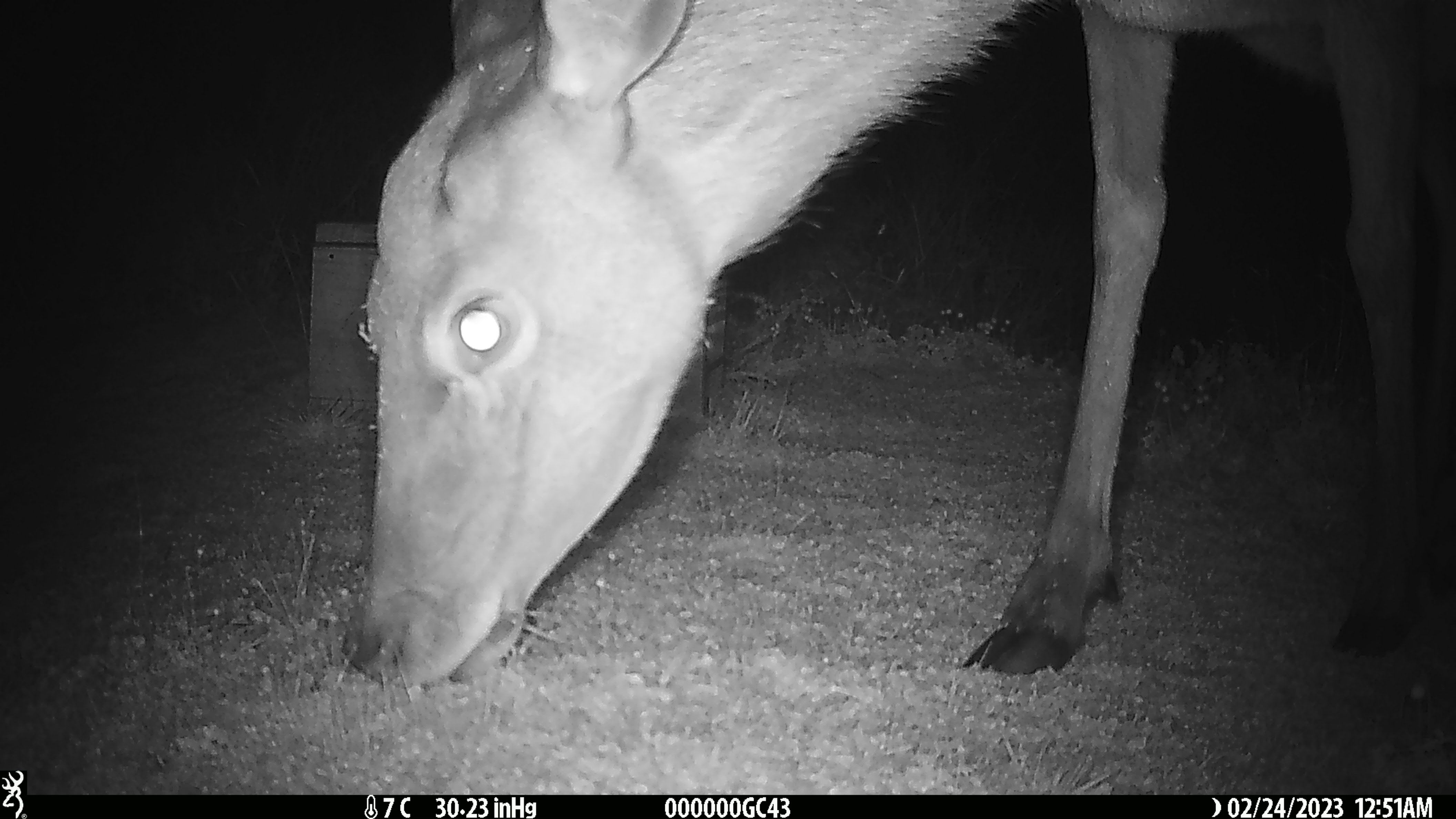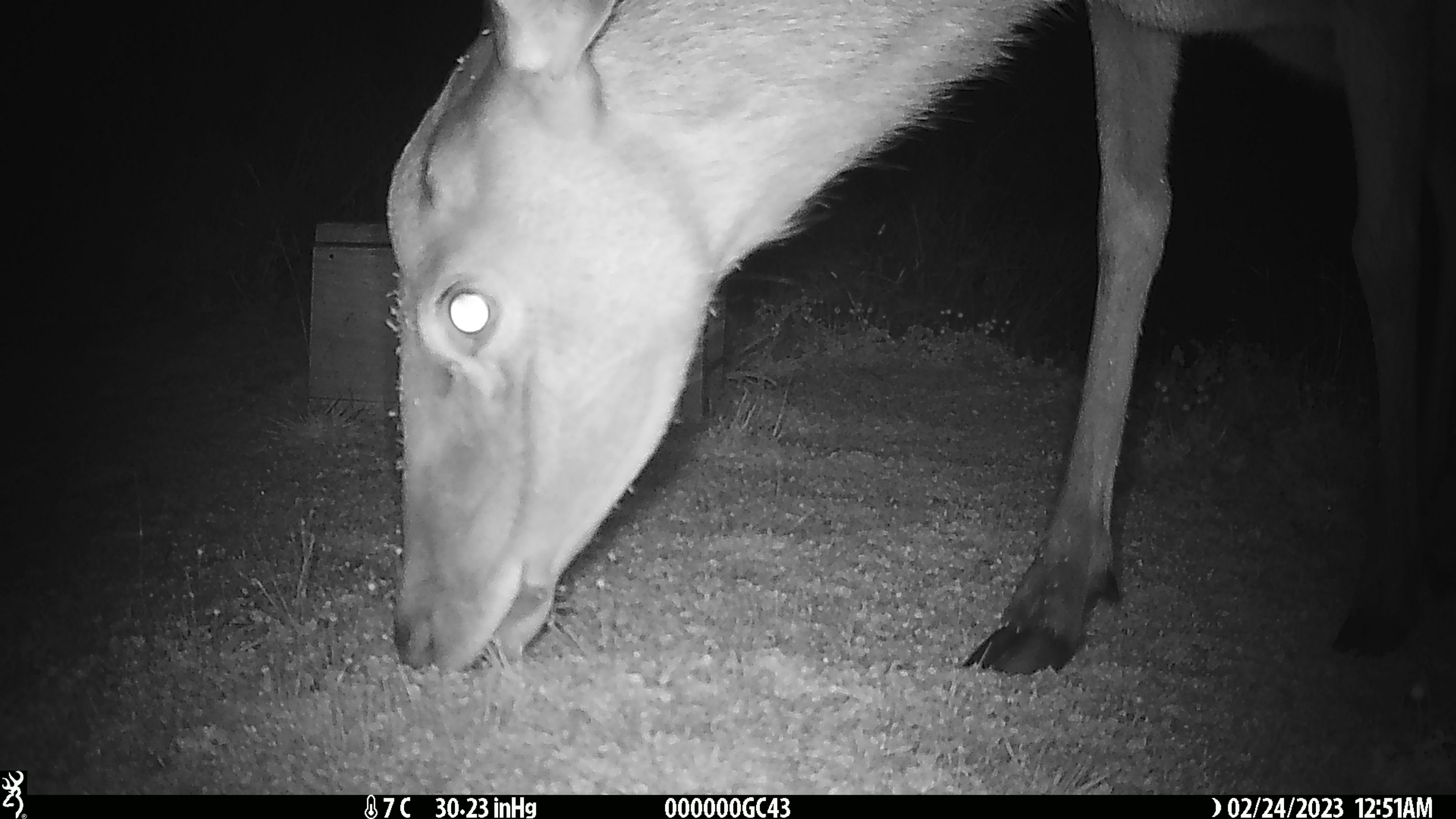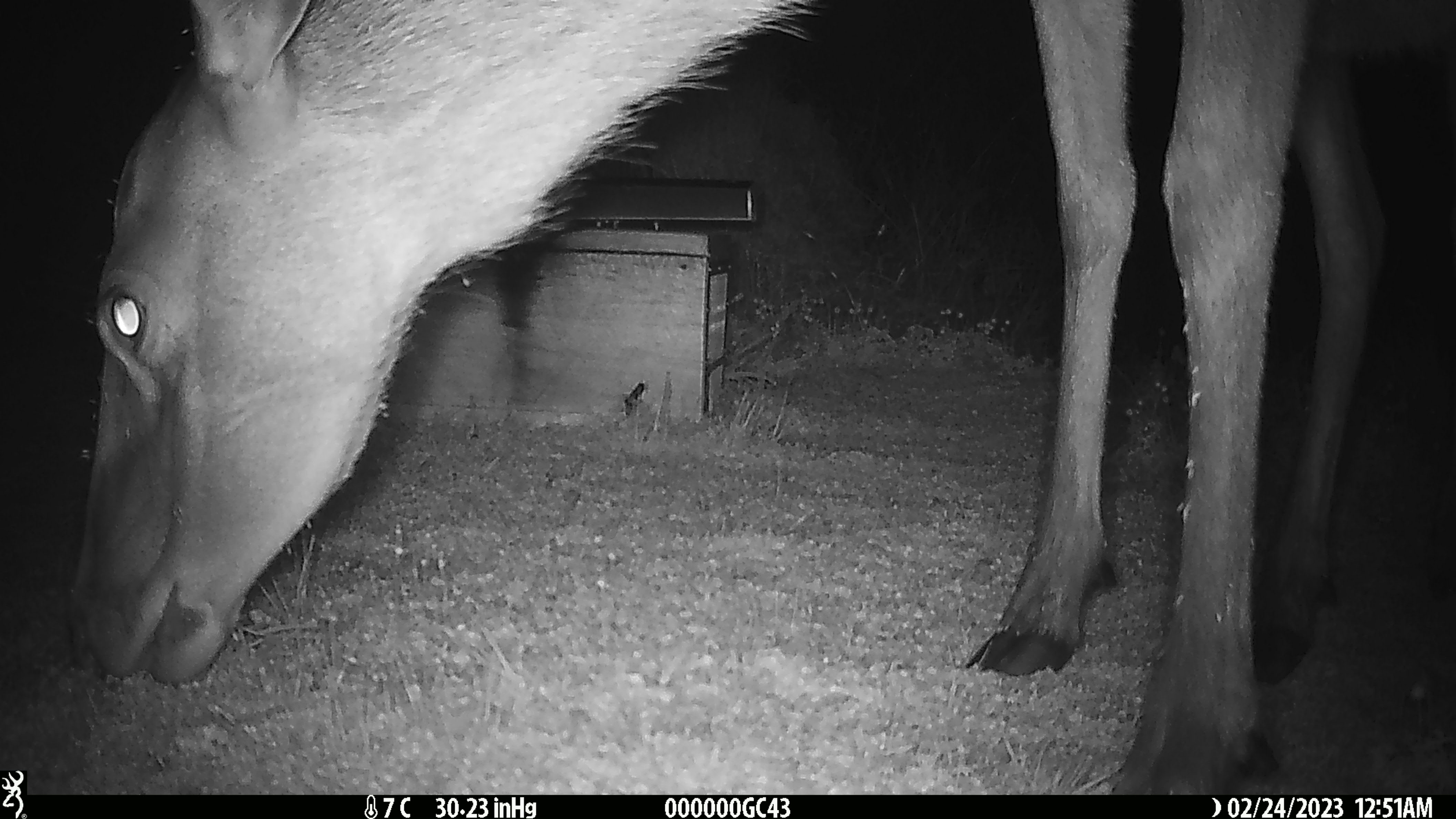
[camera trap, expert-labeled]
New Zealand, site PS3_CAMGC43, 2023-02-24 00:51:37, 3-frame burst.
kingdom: Animalia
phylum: Chordata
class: Mammalia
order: Artiodactyla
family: Cervidae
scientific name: Cervidae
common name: deer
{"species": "deer (Cervidae)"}